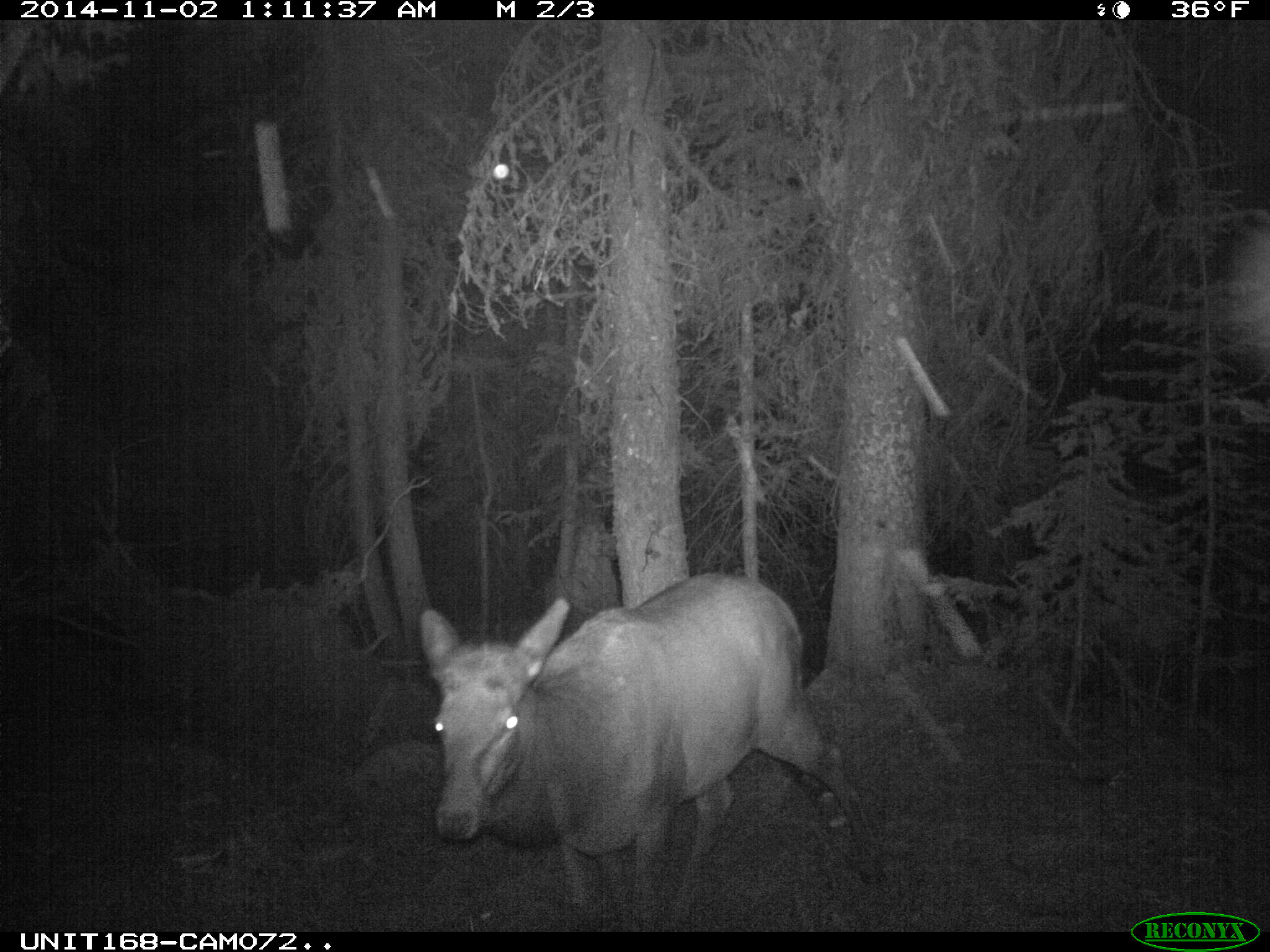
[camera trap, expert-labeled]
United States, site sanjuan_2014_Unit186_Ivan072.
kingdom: Animalia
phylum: Chordata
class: Mammalia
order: Artiodactyla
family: Cervidae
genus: Cervus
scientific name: Cervus elaphus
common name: red deer